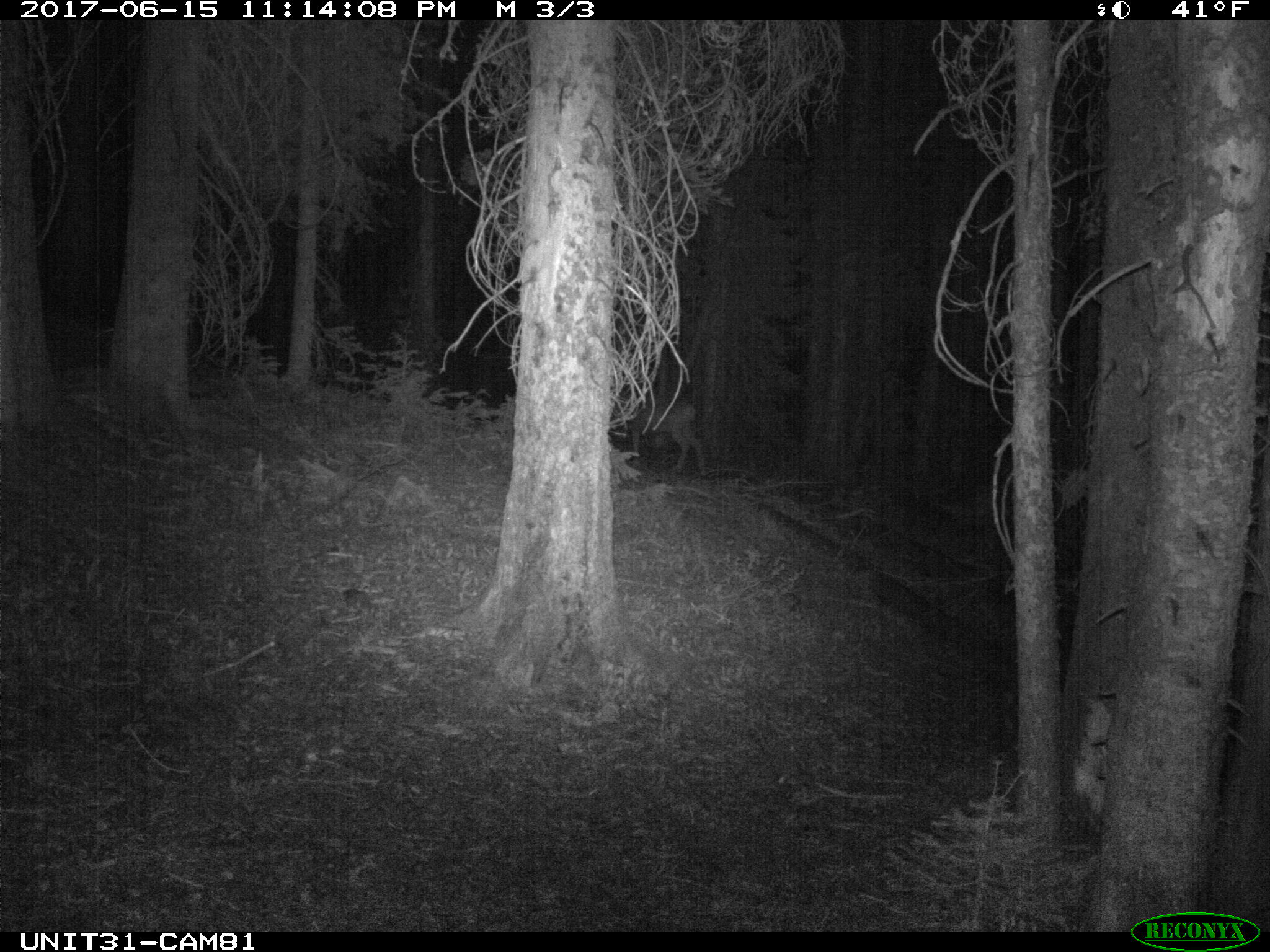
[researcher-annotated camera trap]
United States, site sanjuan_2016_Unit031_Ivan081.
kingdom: Animalia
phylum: Chordata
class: Mammalia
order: Artiodactyla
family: Cervidae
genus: Odocoileus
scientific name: Odocoileus hemionus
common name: mule deer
Odocoileus hemionus (mule deer).